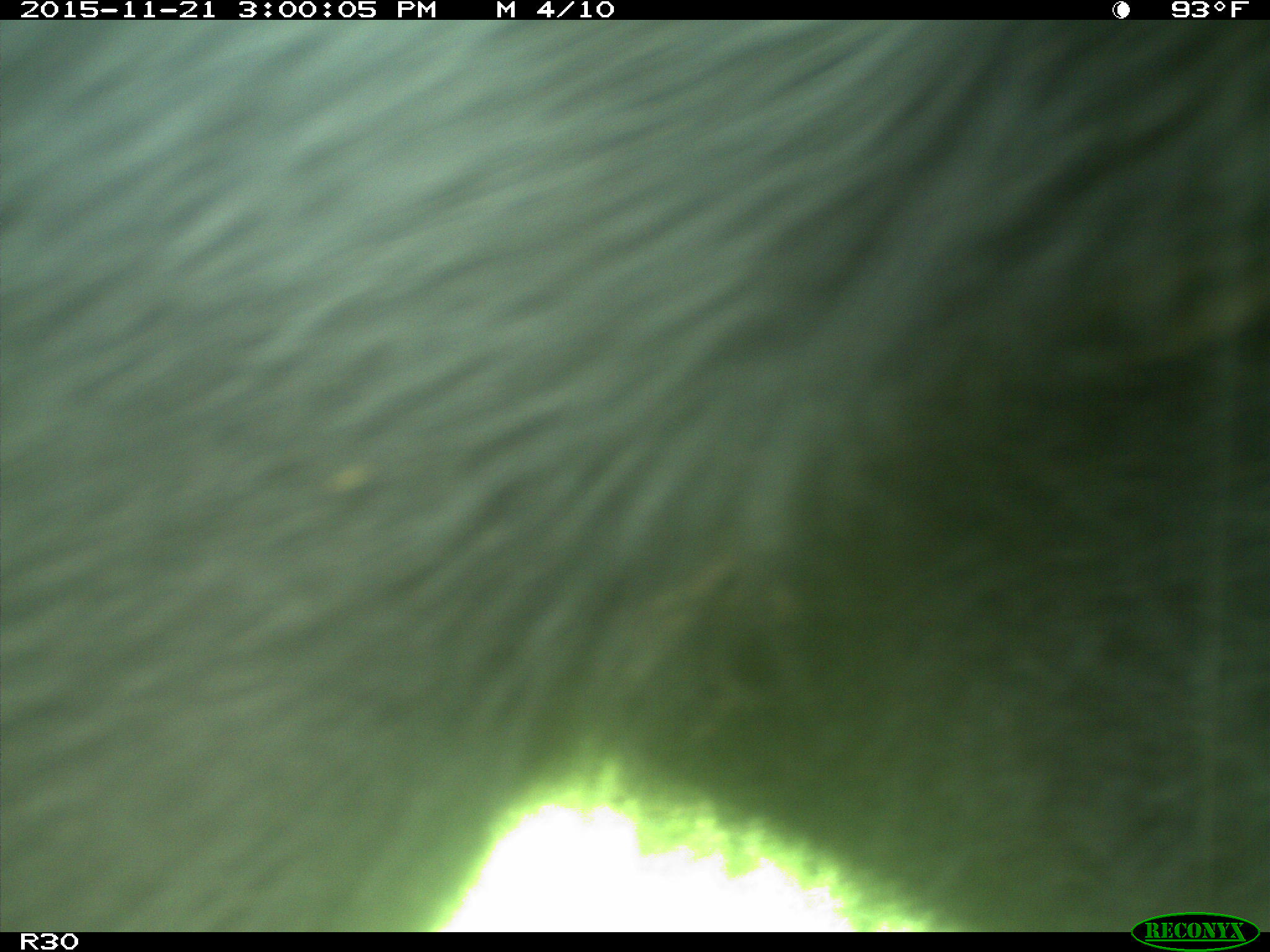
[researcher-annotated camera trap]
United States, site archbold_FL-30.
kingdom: Animalia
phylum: Chordata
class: Mammalia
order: Artiodactyla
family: Bovidae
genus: Bos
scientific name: Bos taurus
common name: domestic cow